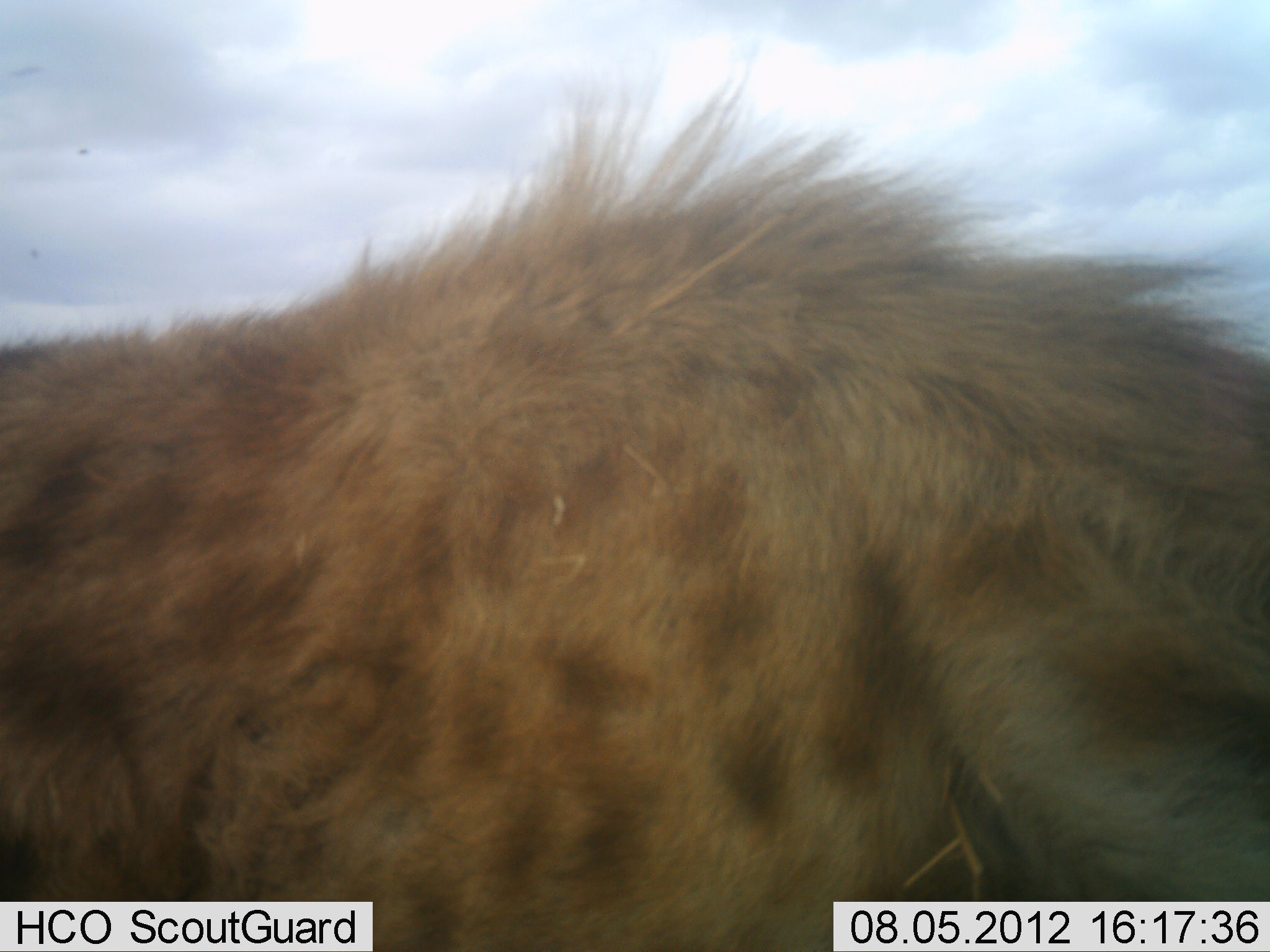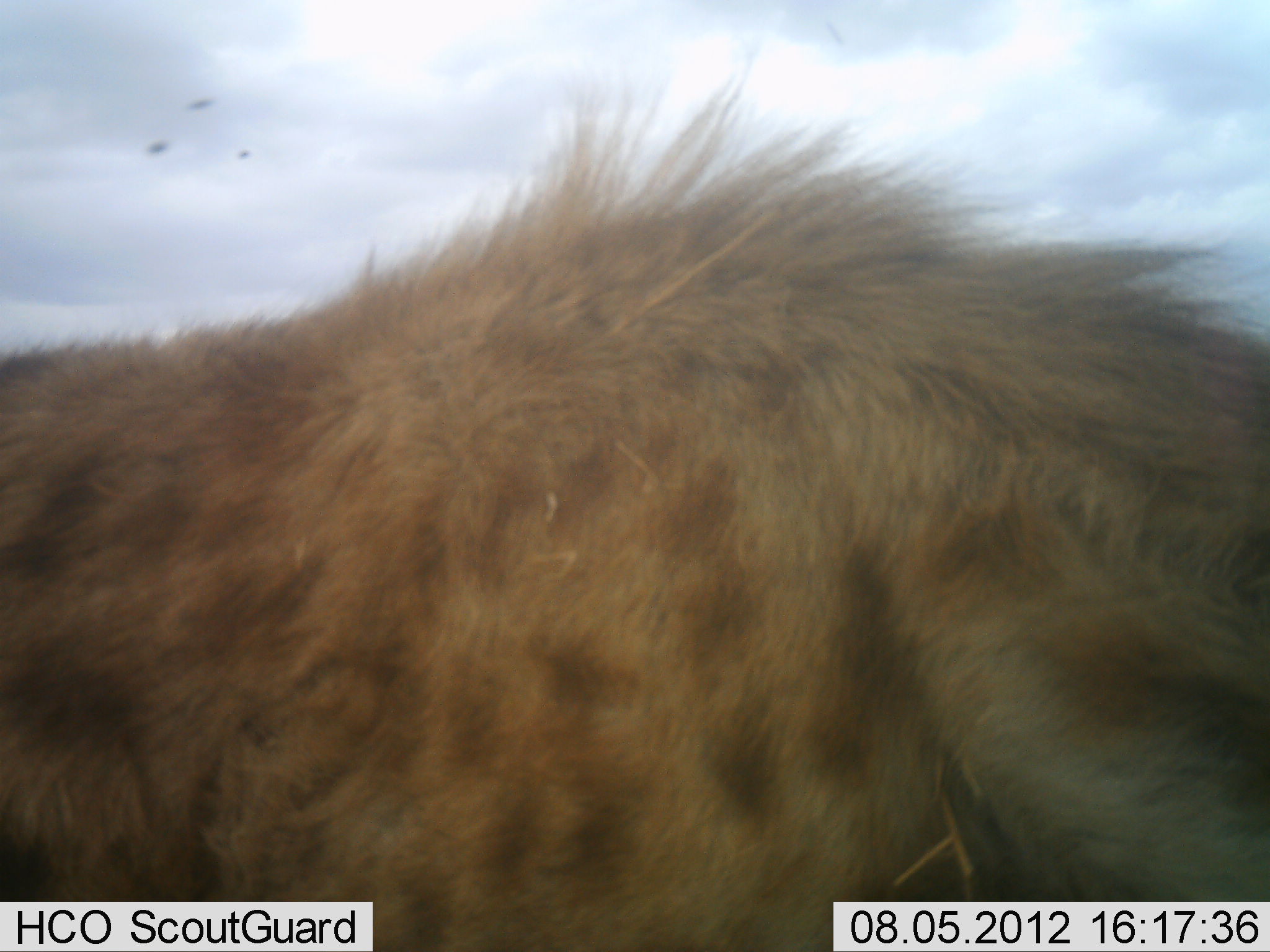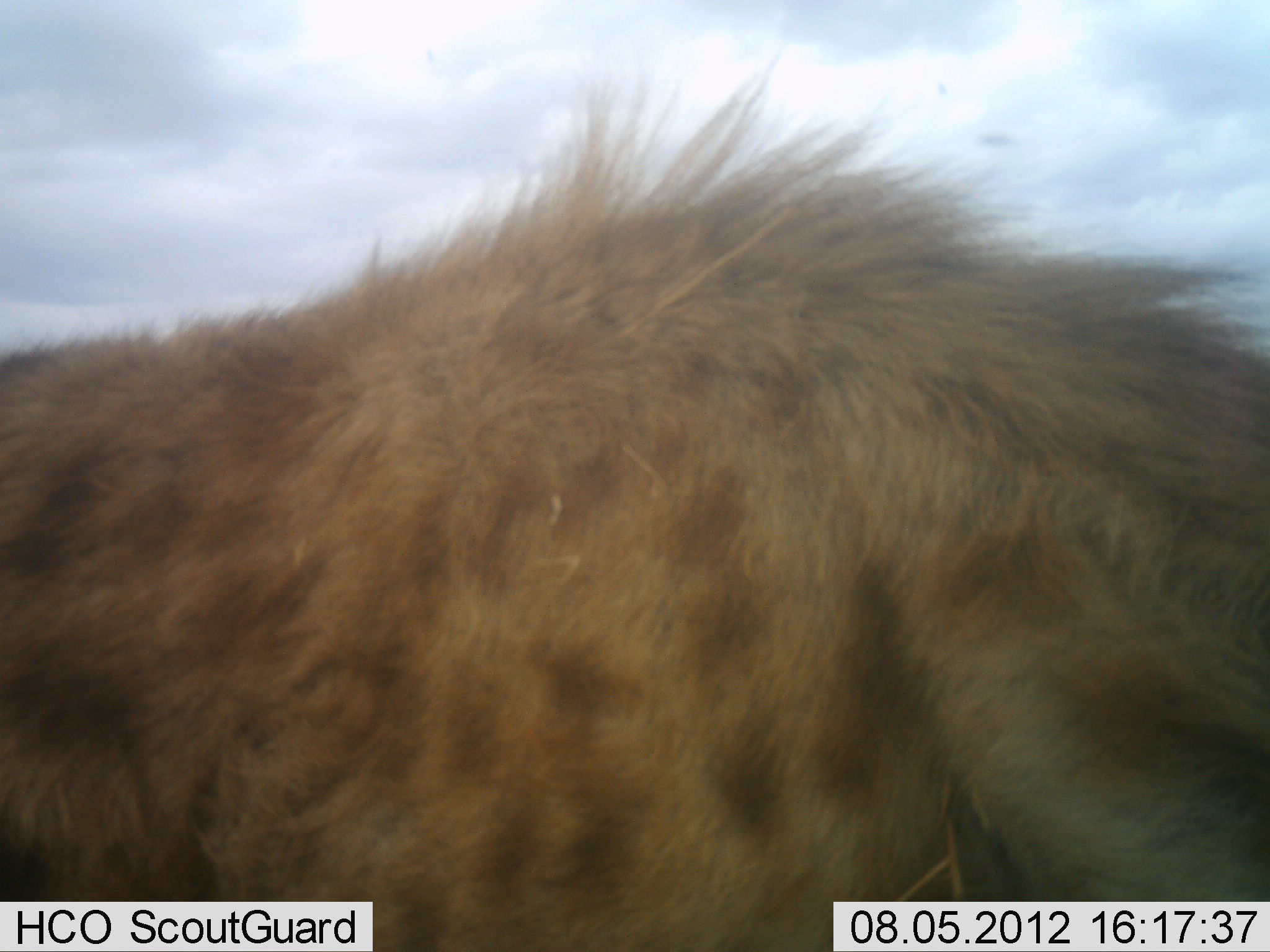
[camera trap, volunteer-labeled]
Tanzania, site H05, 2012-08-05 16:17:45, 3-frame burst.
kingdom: Animalia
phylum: Chordata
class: Mammalia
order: Carnivora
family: Hyaenidae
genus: Crocuta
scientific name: Crocuta crocuta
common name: spotted hyena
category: hyenaspotted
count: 1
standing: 100%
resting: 0%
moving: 10%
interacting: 0%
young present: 0%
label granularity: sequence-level